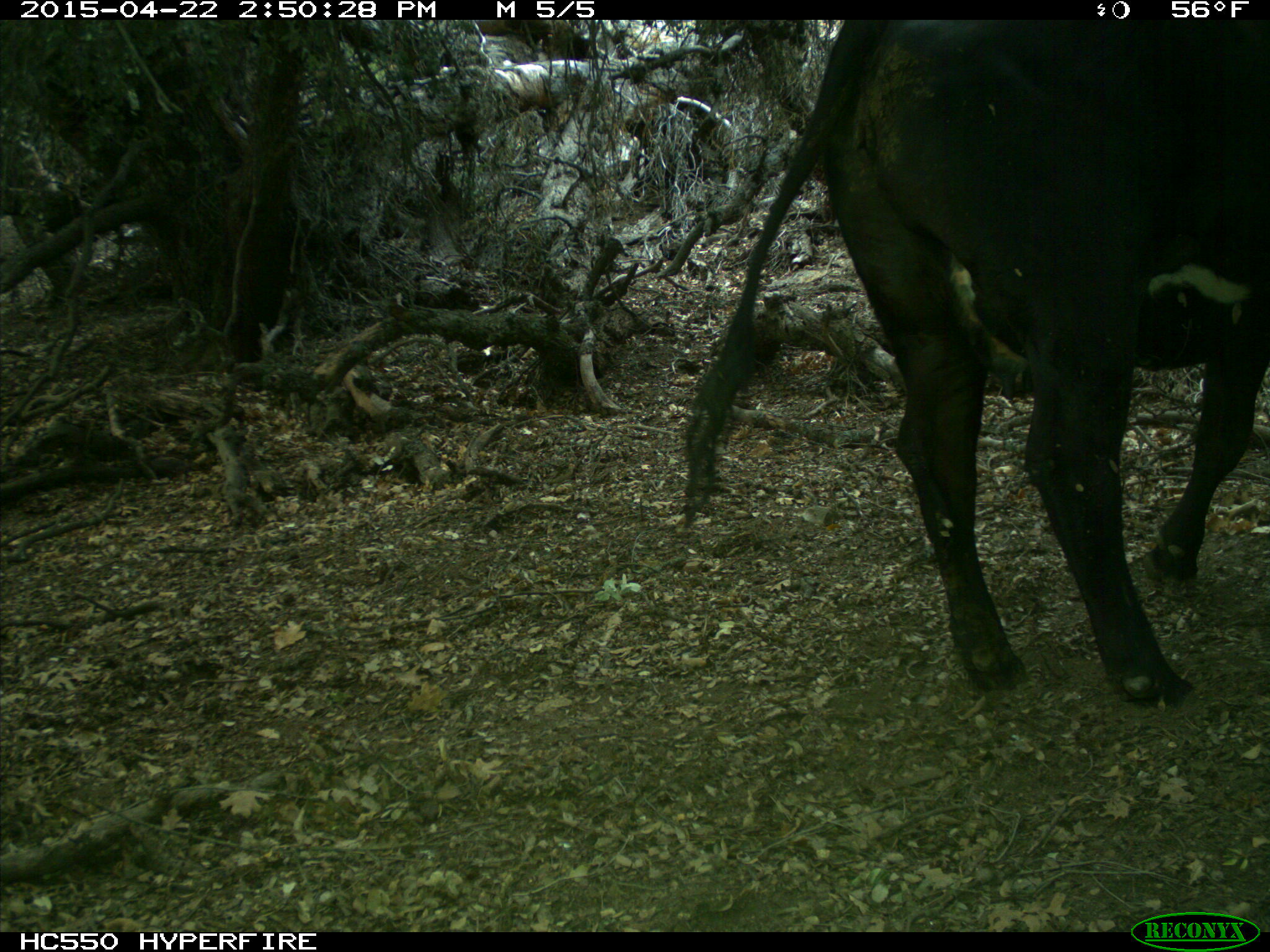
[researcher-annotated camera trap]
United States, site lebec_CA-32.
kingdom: Animalia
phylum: Chordata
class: Mammalia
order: Artiodactyla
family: Bovidae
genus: Bos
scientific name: Bos taurus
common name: domestic cow